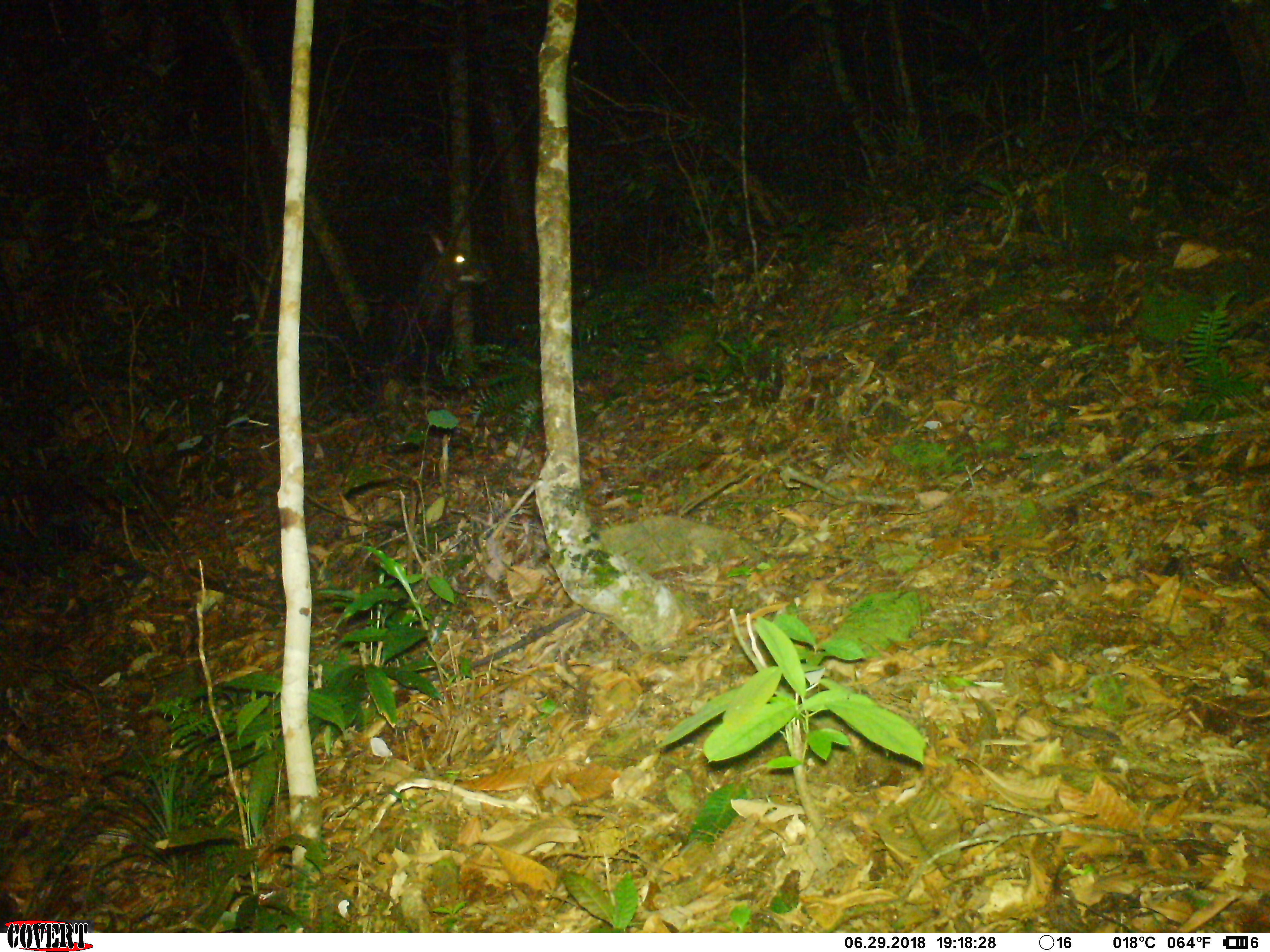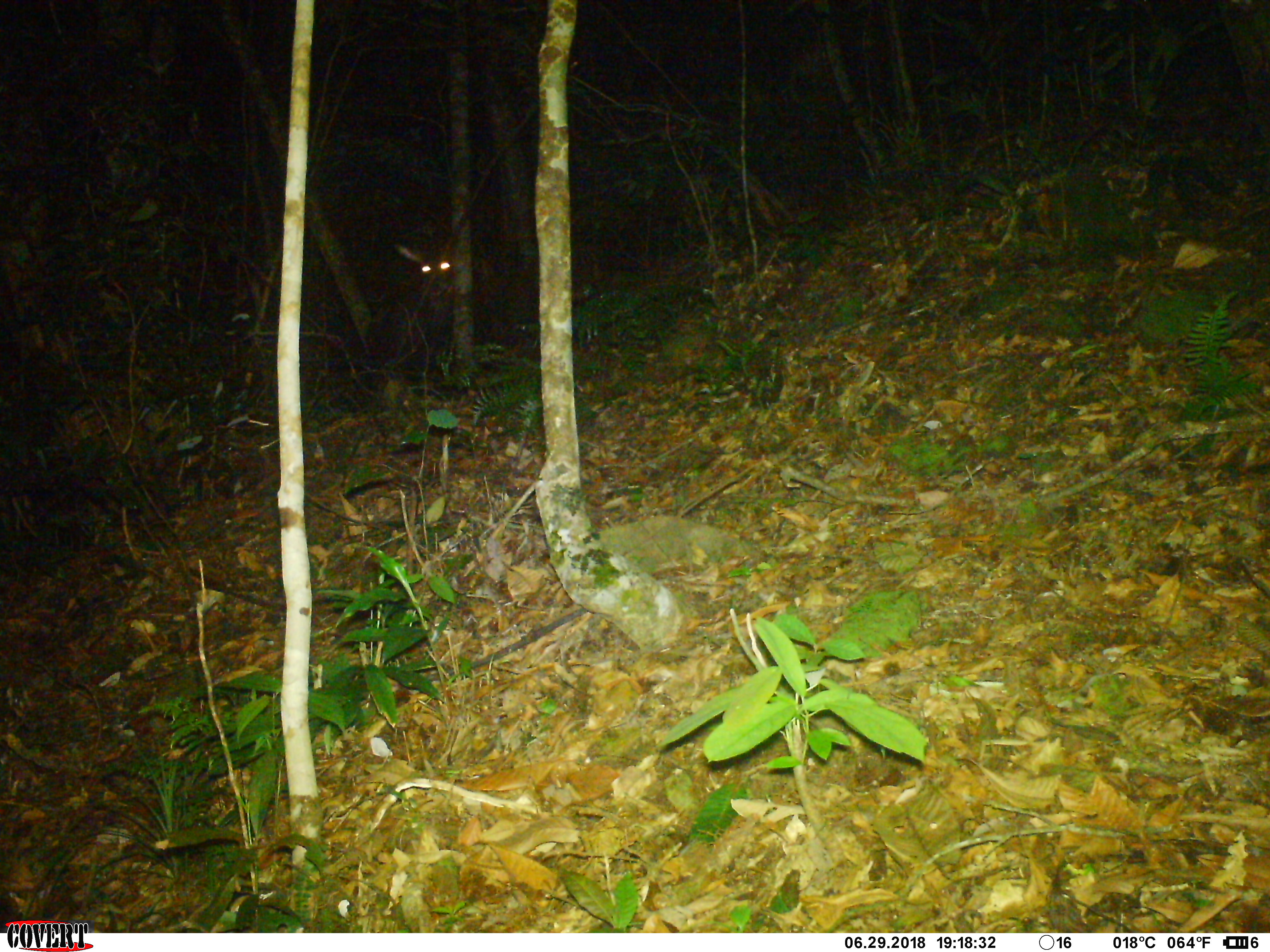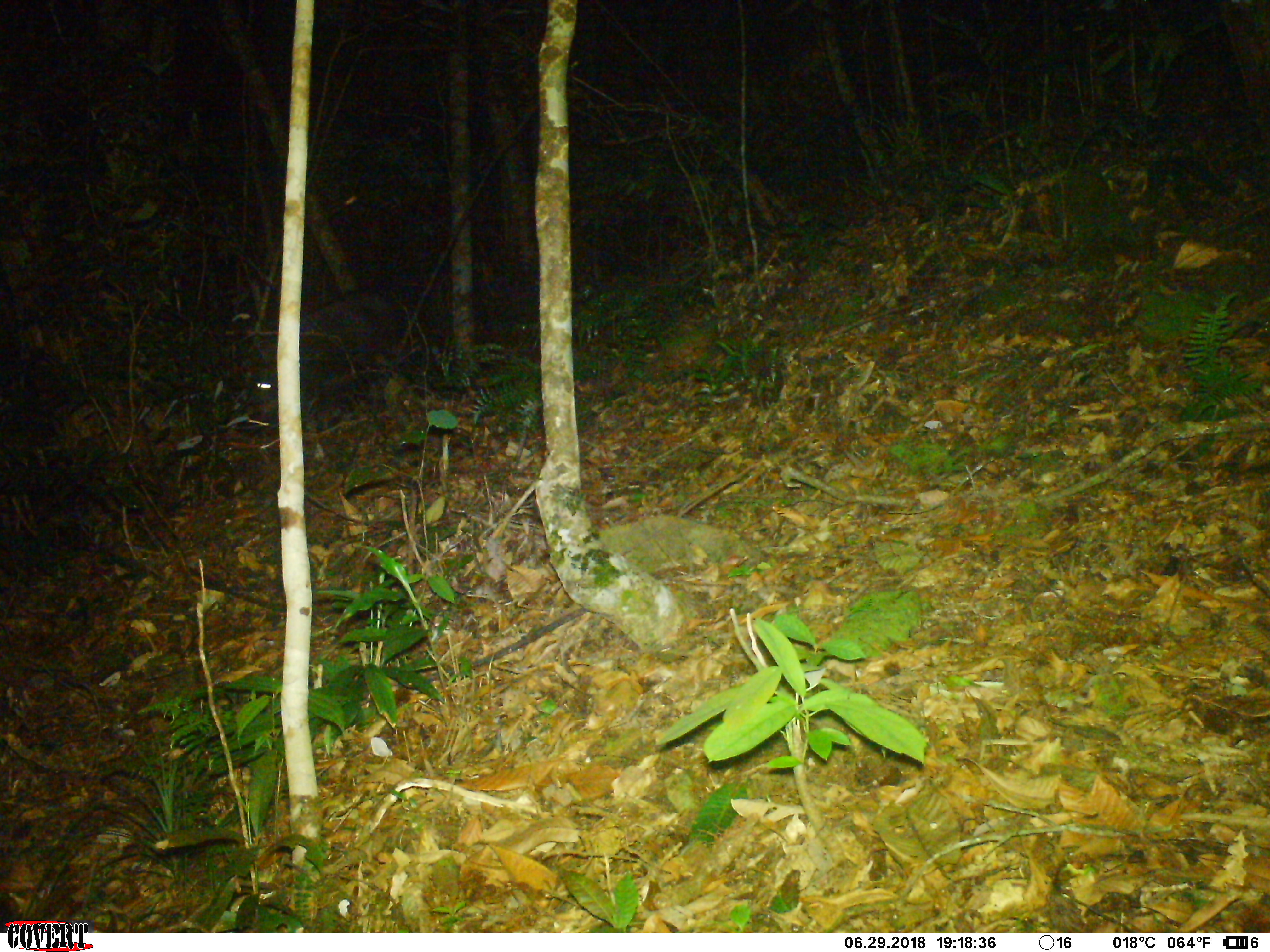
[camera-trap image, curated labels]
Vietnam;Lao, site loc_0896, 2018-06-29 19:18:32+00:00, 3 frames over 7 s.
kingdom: Animalia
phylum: Chordata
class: Mammalia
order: Artiodactyla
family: Bovidae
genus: Capricornis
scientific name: Capricornis sumatraensis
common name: chinese serow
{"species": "chinese serow (Capricornis sumatraensis)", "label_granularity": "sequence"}